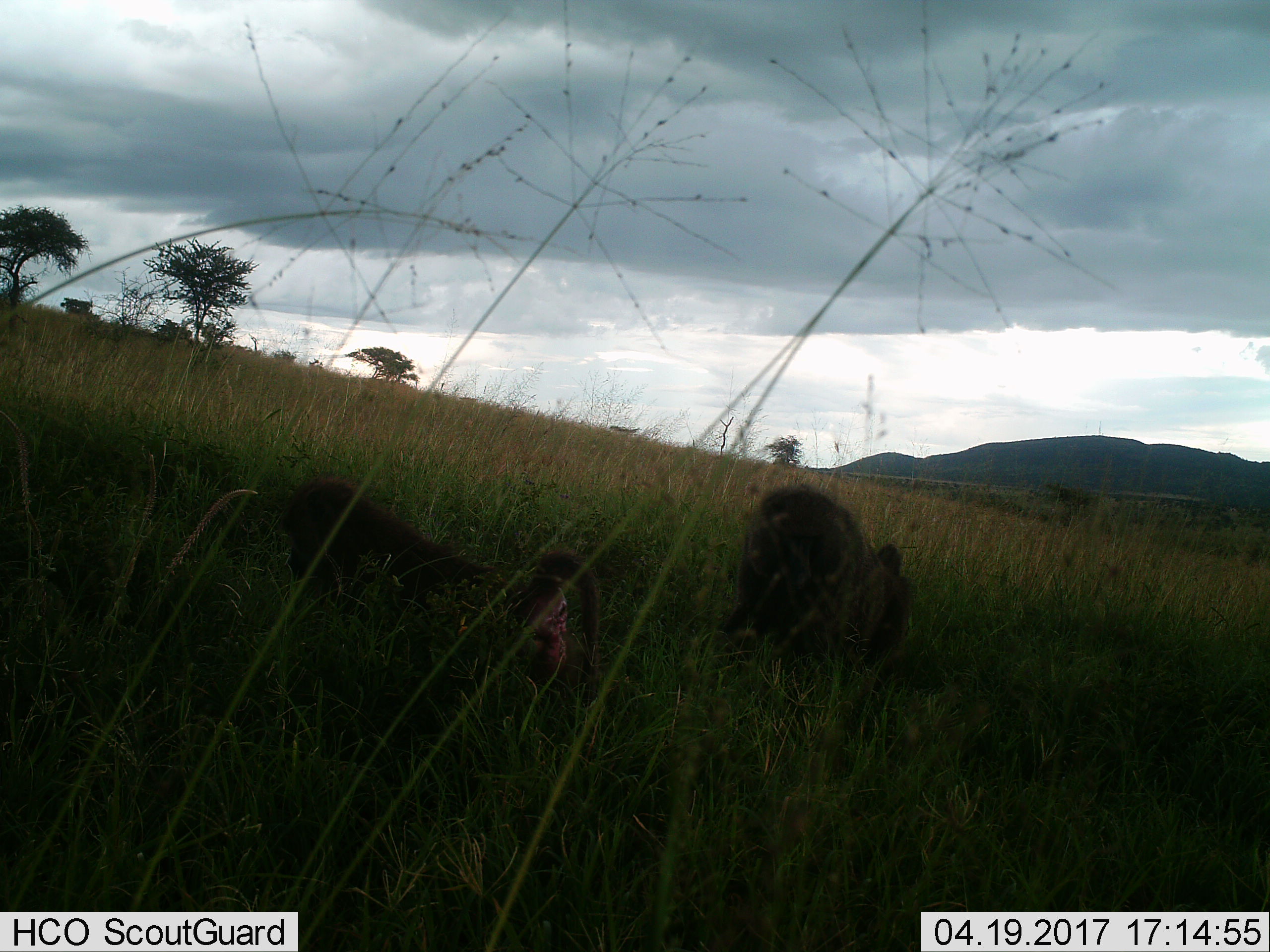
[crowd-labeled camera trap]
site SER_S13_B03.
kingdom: Animalia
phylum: Chordata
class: Mammalia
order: Primates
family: Cercopithecidae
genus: Papio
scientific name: Papio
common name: baboon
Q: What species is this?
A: Baboon (Papio).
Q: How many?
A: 2.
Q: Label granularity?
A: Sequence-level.